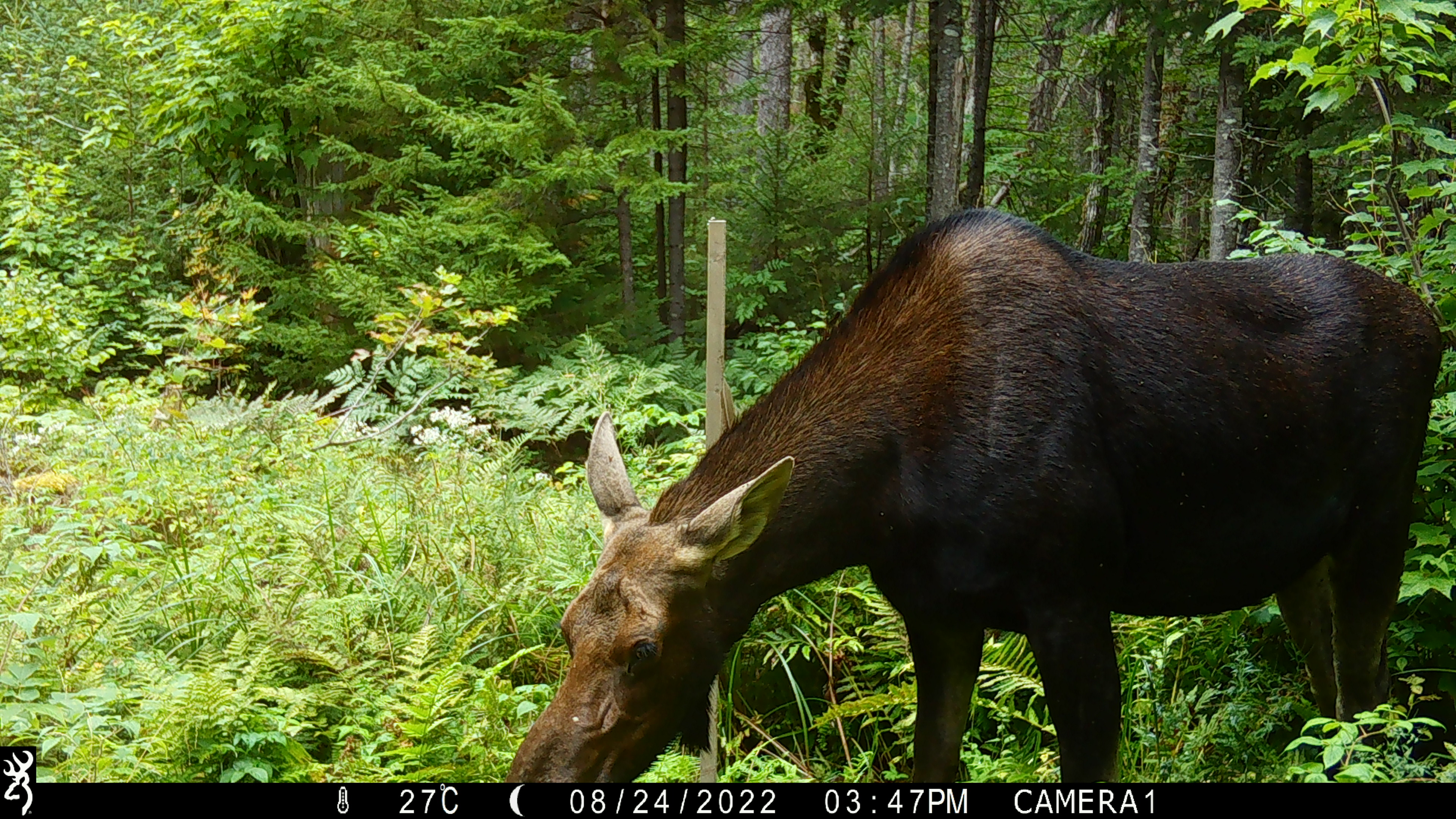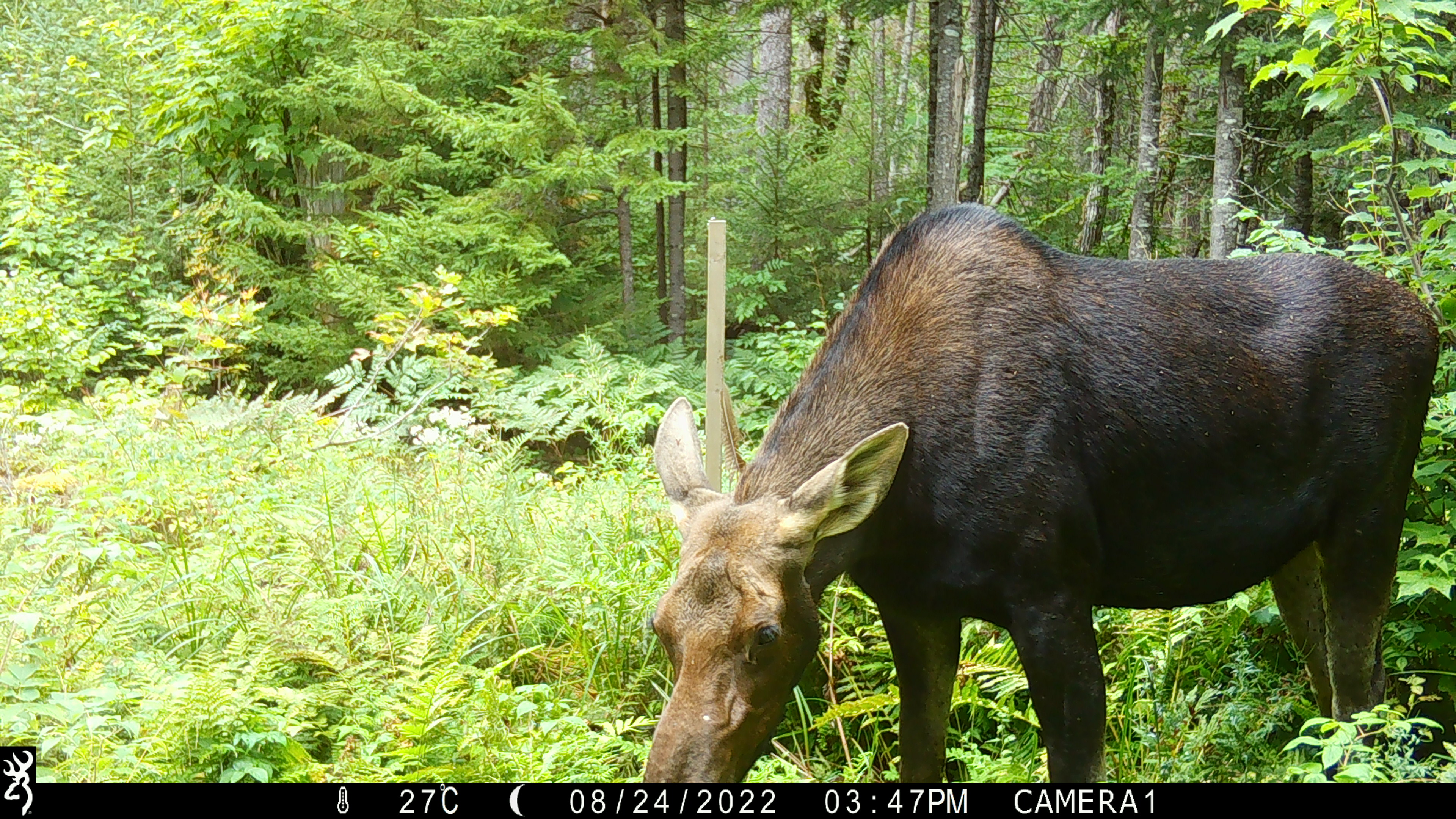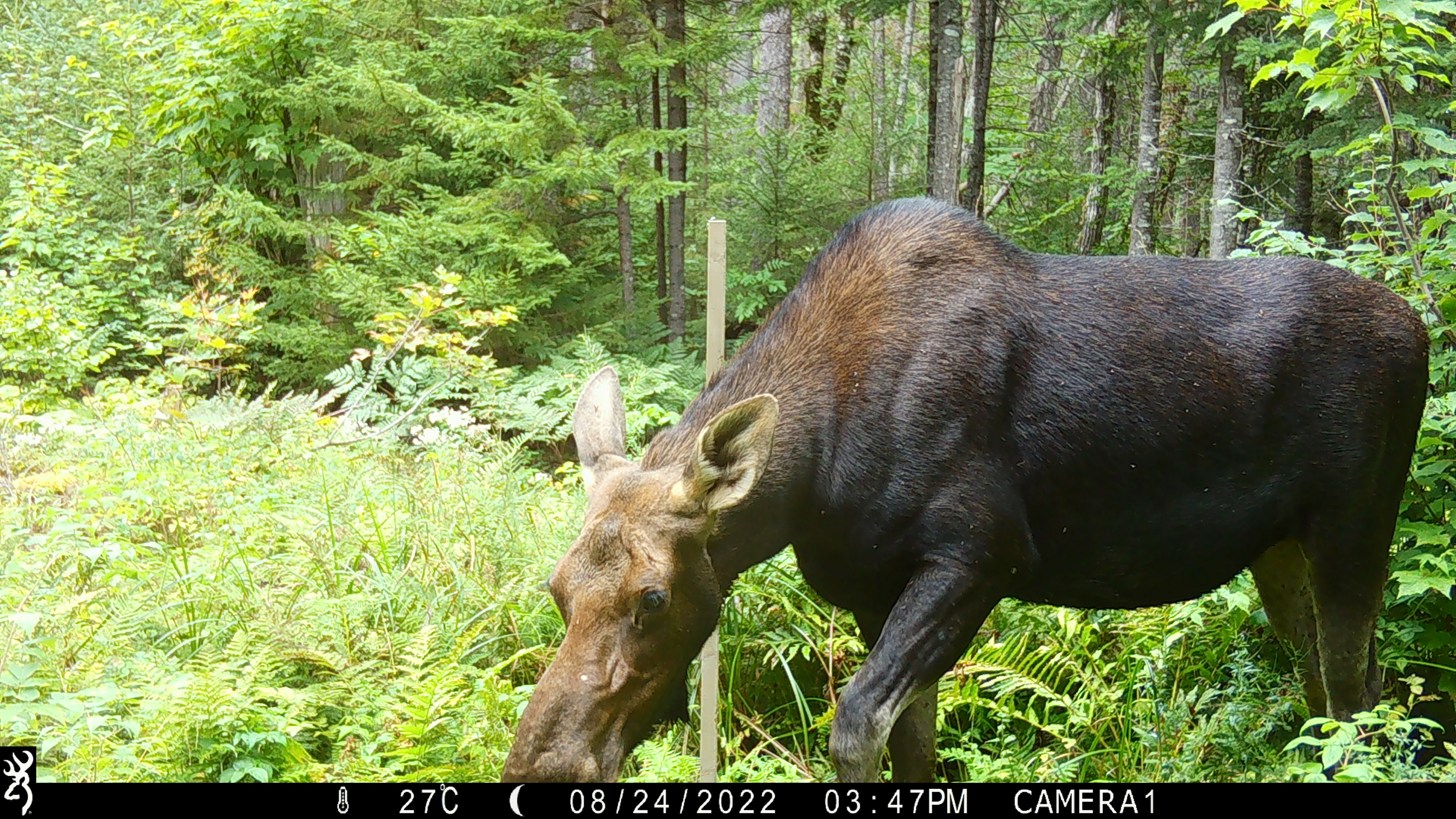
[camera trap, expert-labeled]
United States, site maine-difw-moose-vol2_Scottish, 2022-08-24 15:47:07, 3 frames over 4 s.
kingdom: Animalia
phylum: Chordata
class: Mammalia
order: Artiodactyla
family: Cervidae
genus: Alces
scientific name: Alces alces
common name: moose